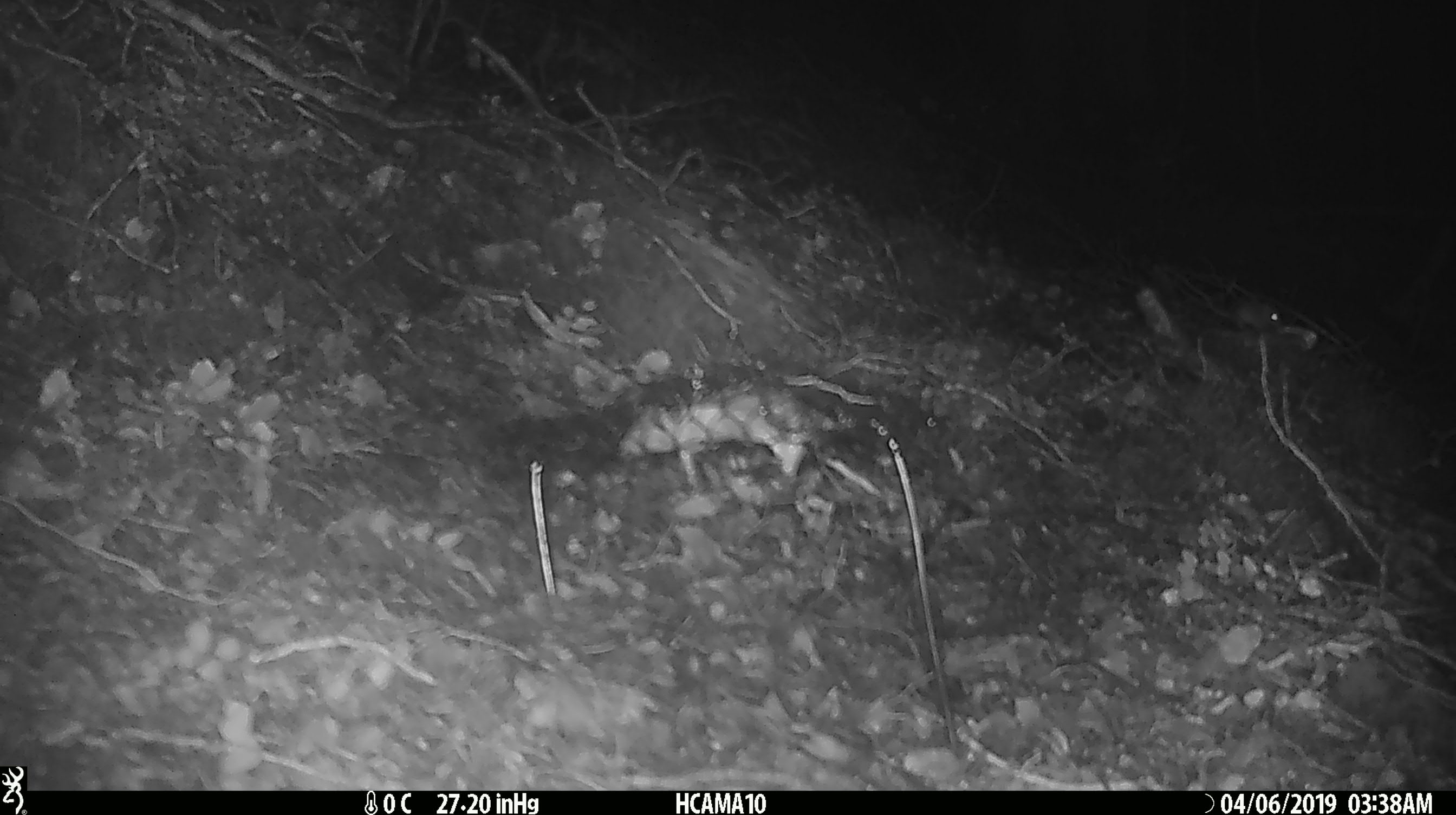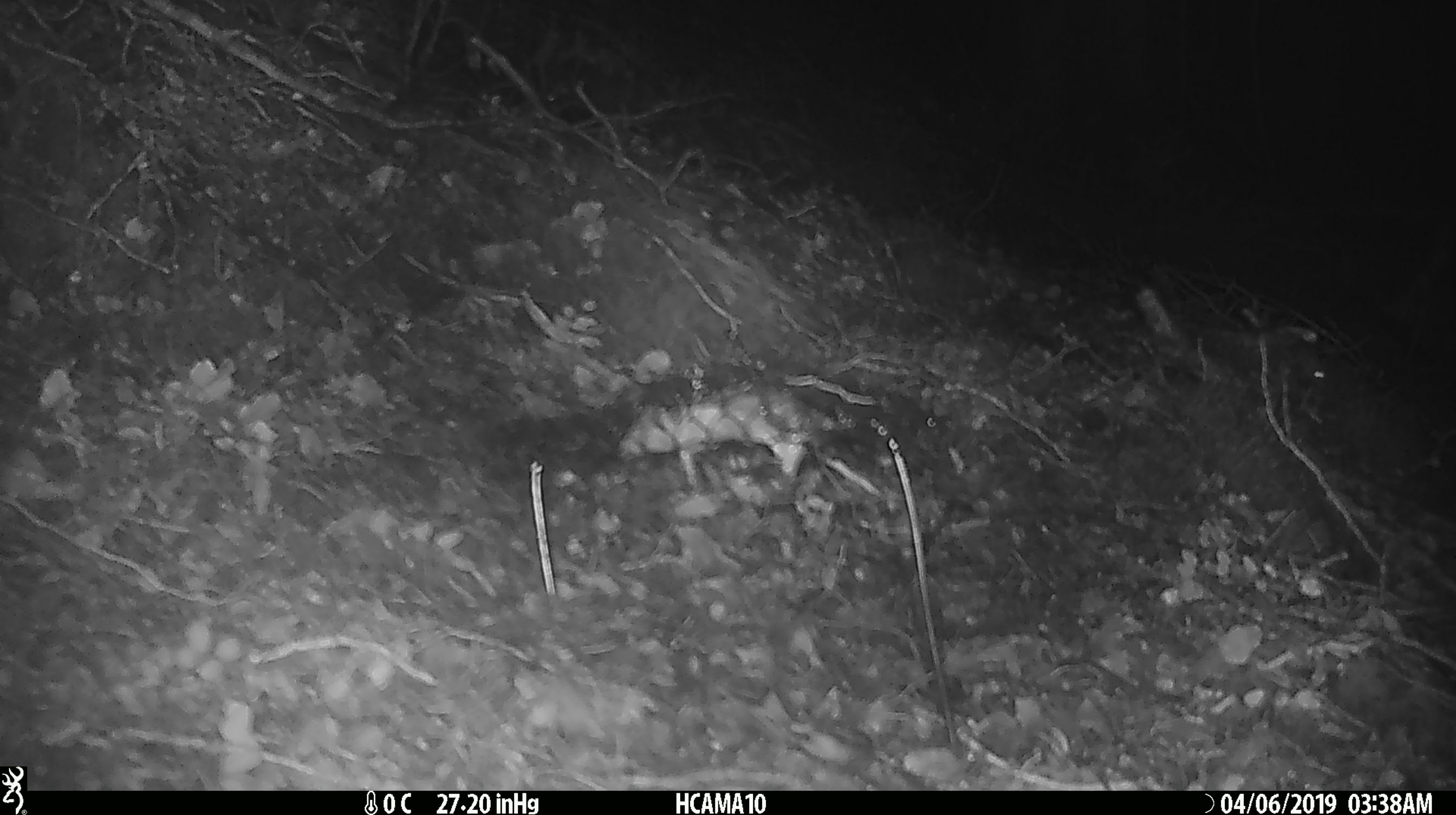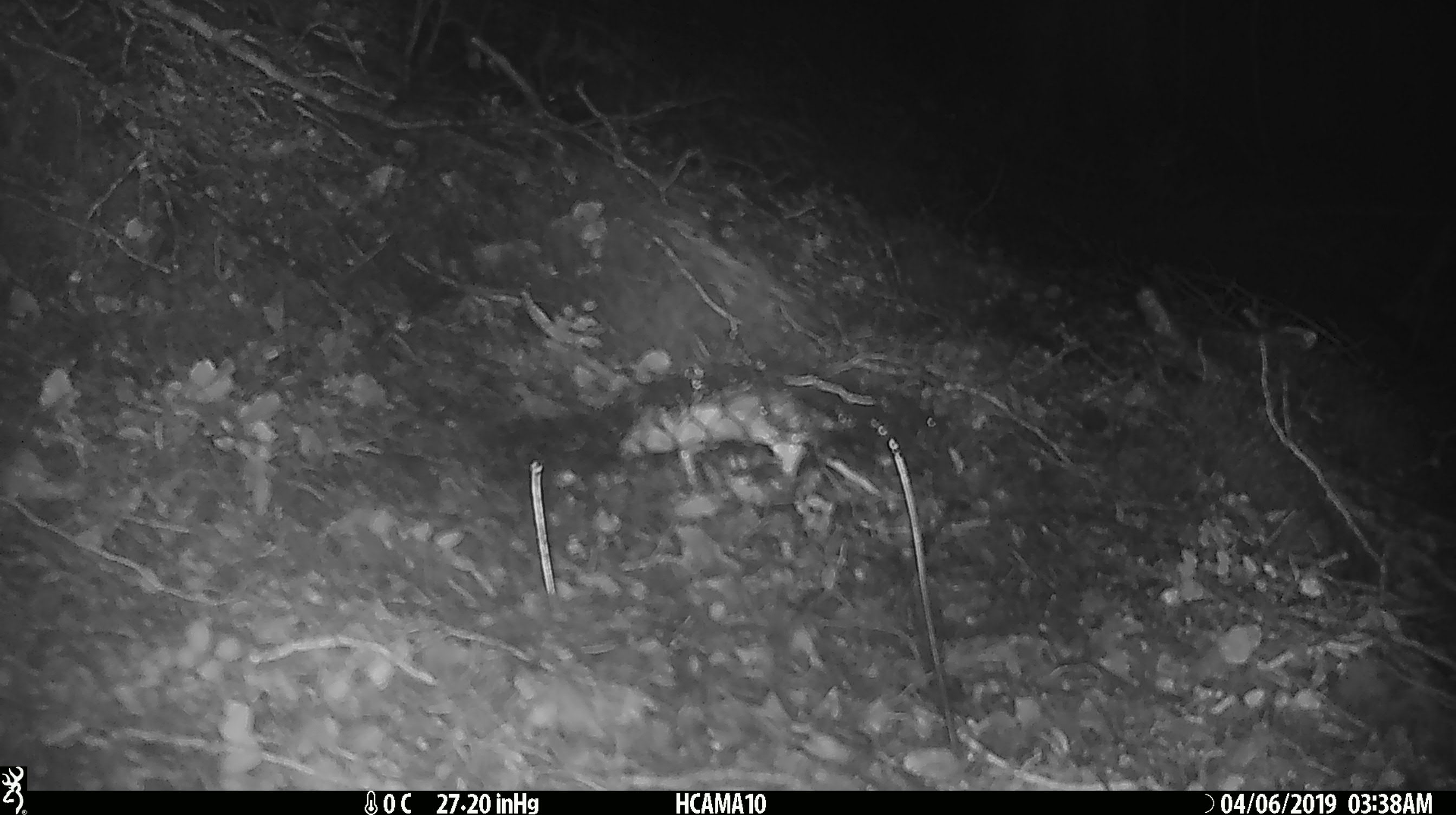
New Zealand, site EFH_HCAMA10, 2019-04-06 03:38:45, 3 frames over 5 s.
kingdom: Animalia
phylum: Chordata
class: Mammalia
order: Rodentia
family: Muridae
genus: Mus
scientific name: Mus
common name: mouse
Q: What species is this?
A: Mouse (Mus).